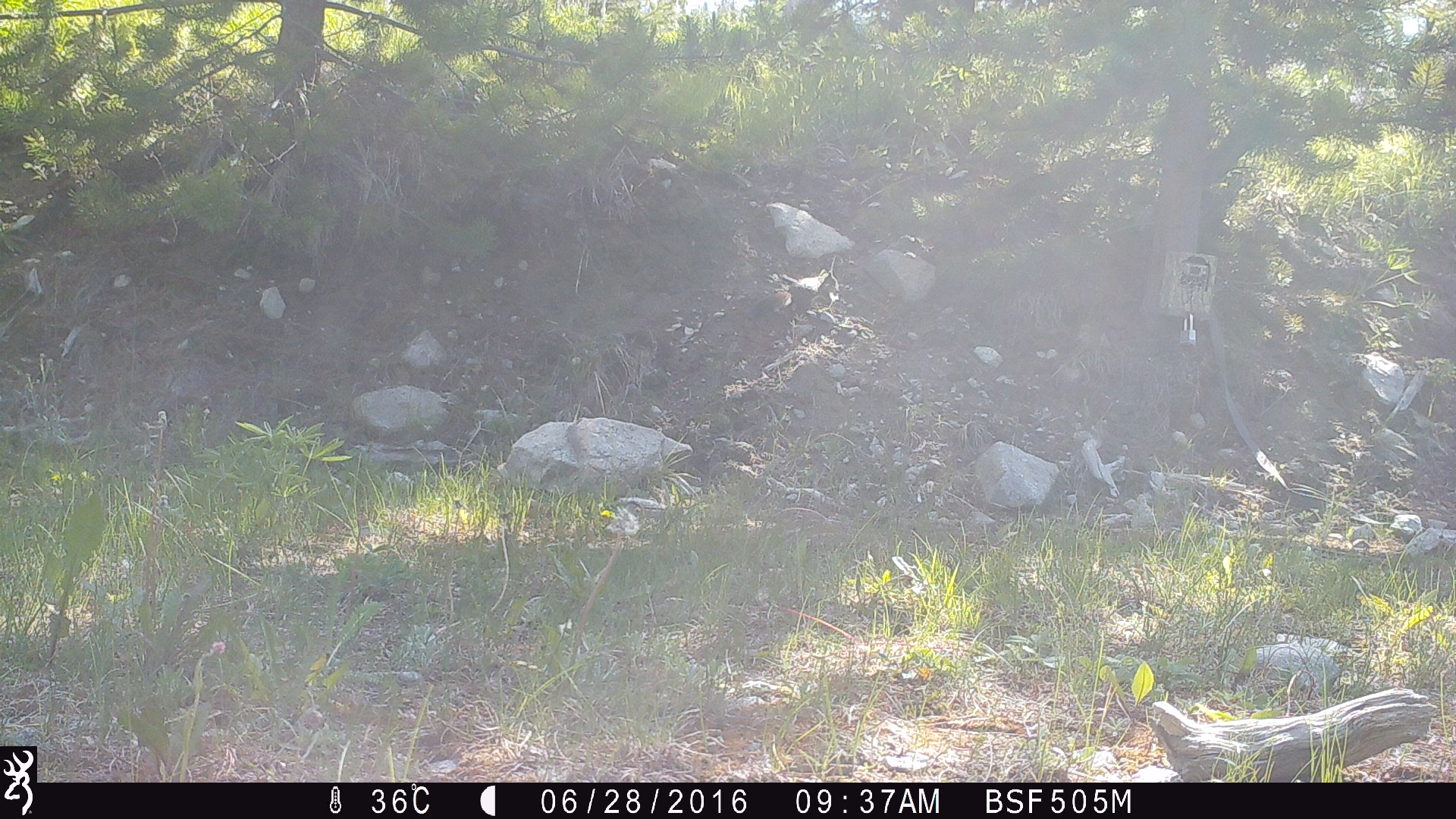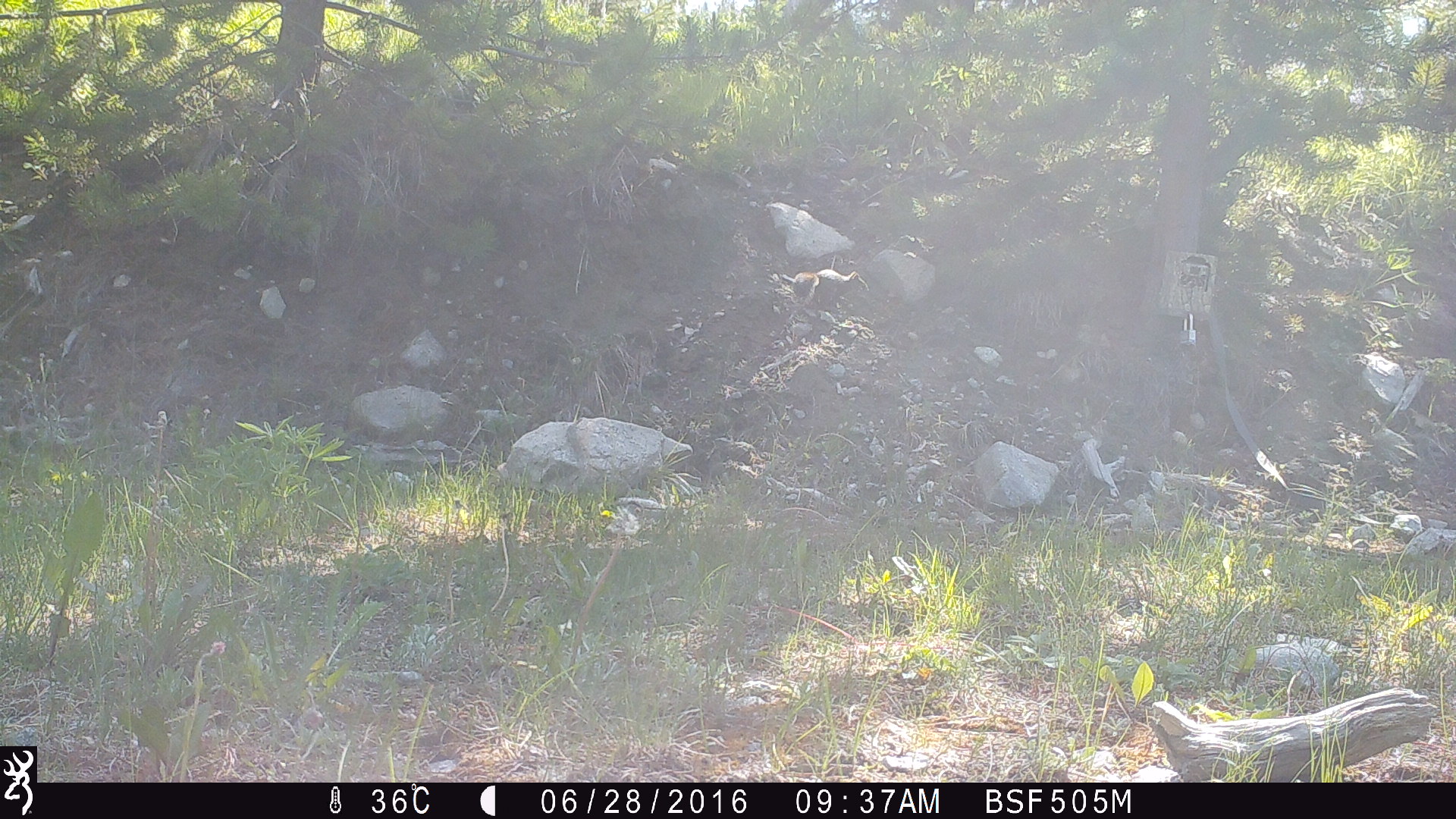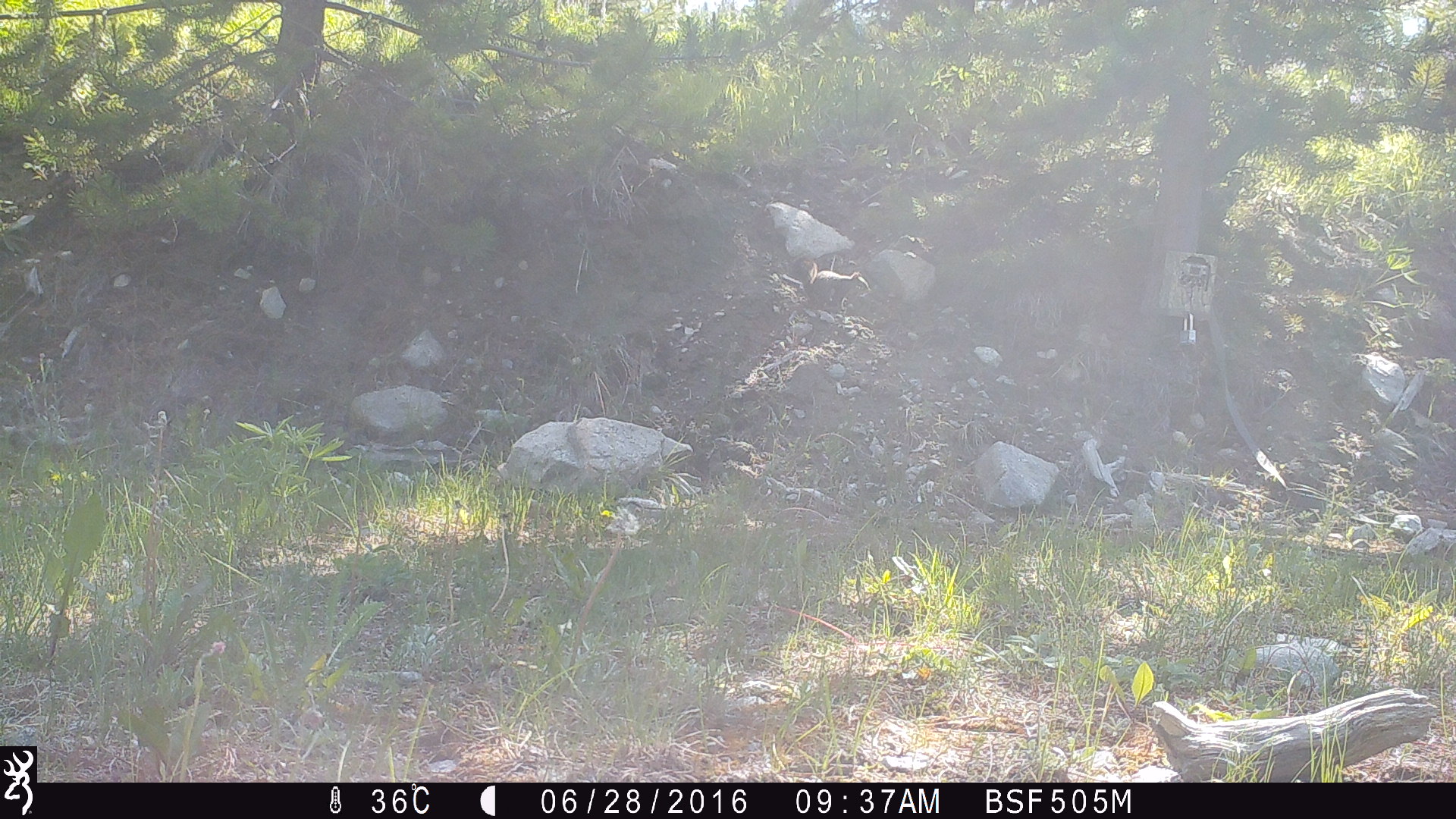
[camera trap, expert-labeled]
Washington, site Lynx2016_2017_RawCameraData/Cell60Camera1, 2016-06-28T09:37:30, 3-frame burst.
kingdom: Animalia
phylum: Chordata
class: Mammalia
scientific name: Mammalia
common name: small mammal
Small mammal (Mammalia). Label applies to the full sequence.